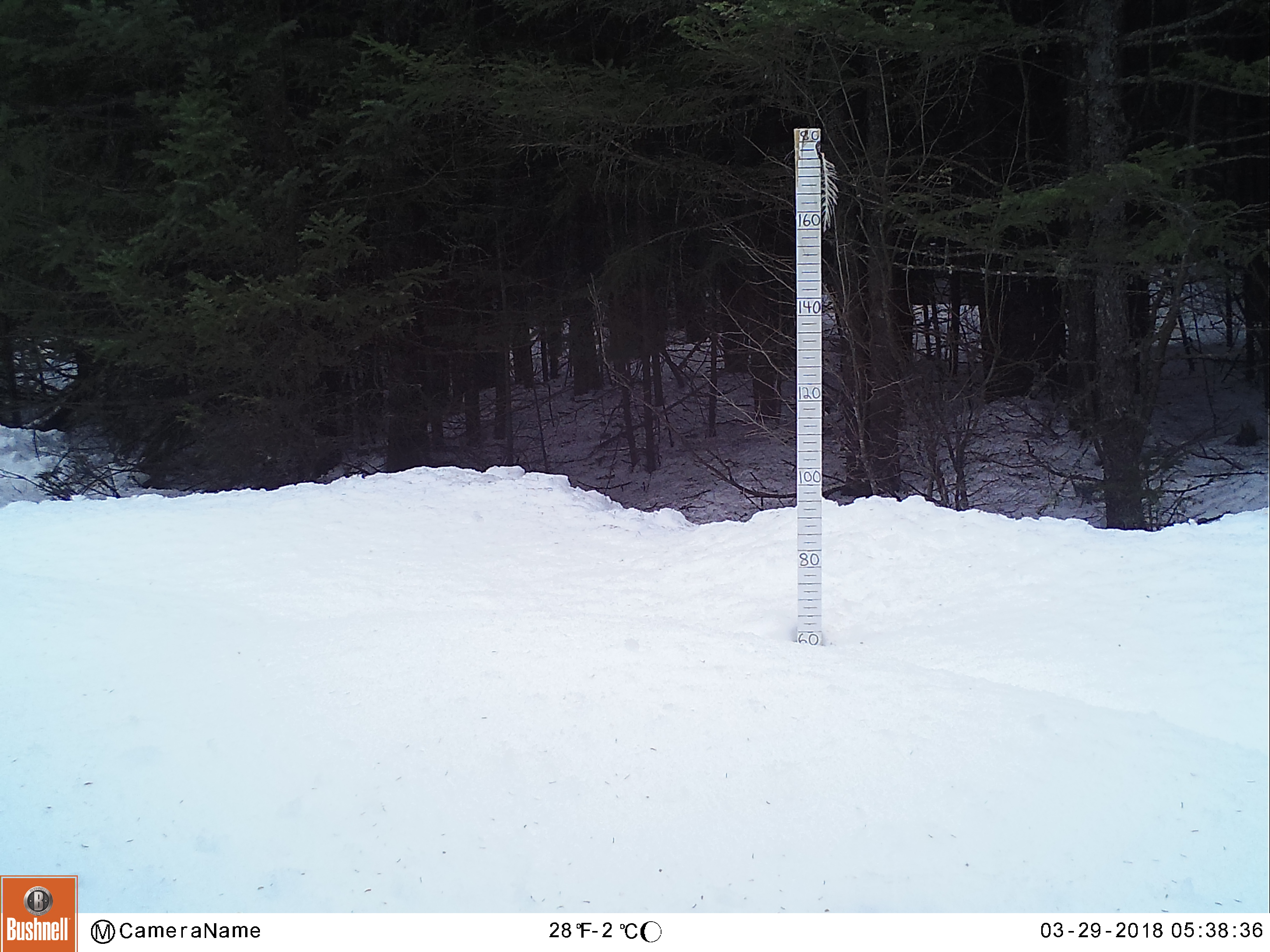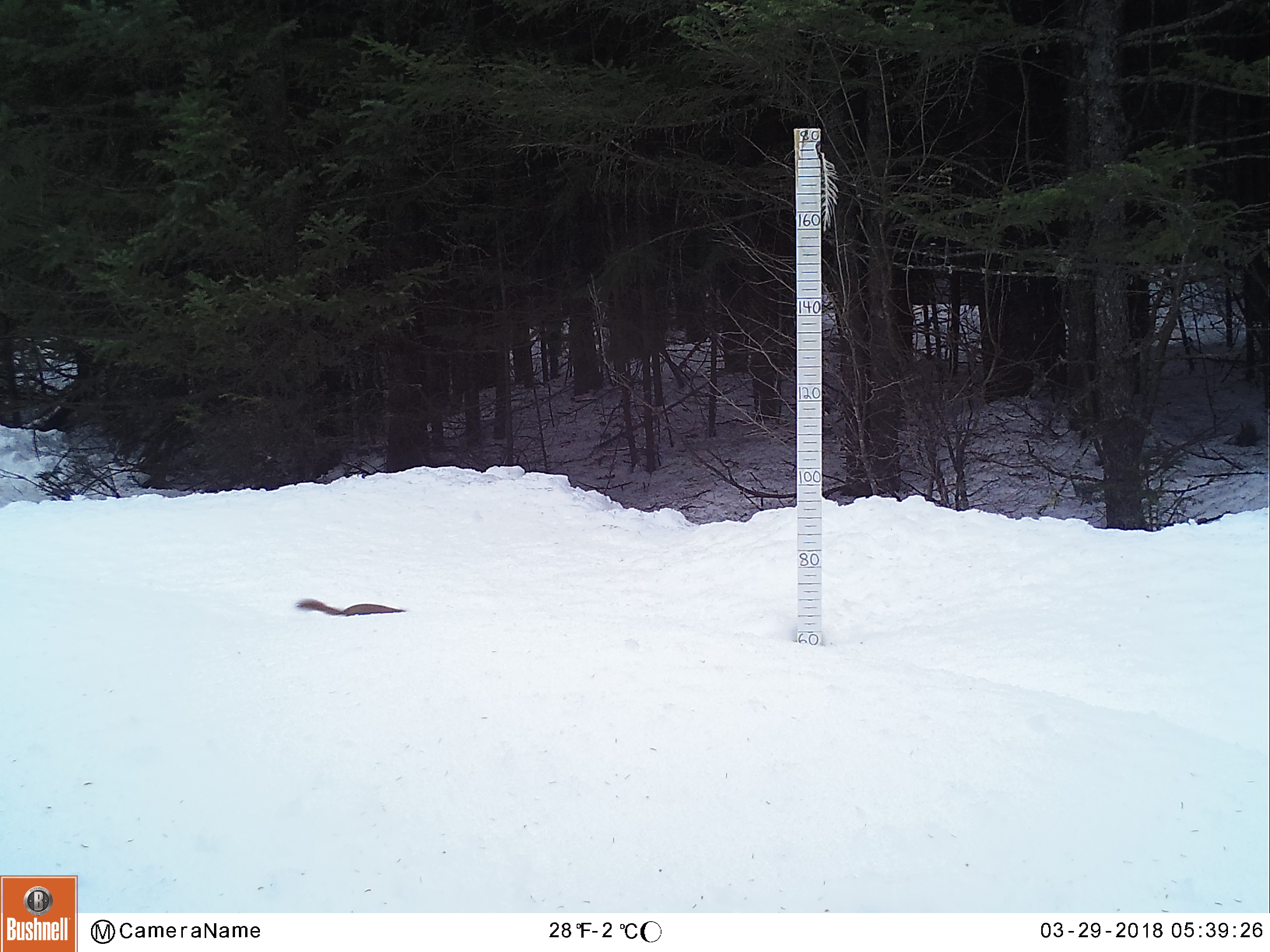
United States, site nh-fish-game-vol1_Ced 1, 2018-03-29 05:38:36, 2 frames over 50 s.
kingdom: Animalia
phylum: Chordata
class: Mammalia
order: Rodentia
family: Sciuridae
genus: Tamiasciurus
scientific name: Tamiasciurus hudsonicus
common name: red squirrel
Red squirrel (Tamiasciurus hudsonicus).